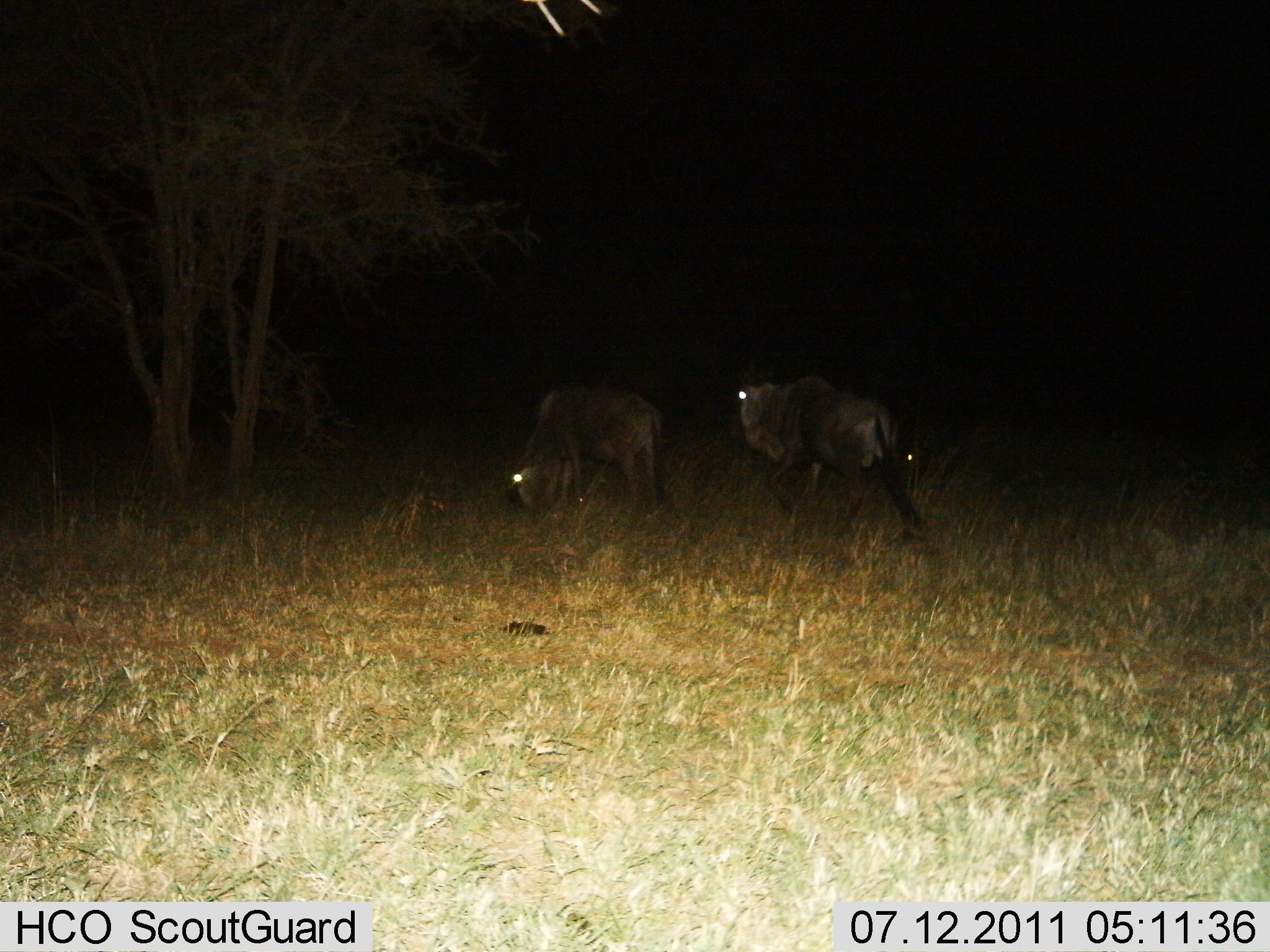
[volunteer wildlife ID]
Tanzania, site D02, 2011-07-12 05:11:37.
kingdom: Animalia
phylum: Chordata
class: Mammalia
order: Artiodactyla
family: Bovidae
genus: Connochaetes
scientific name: Connochaetes taurinus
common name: blue wildebeest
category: wildebeest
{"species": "wildebeest (blue wildebeest) (Connochaetes taurinus)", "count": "2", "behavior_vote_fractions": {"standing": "27%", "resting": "0%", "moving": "45%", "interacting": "0%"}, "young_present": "0%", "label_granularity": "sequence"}